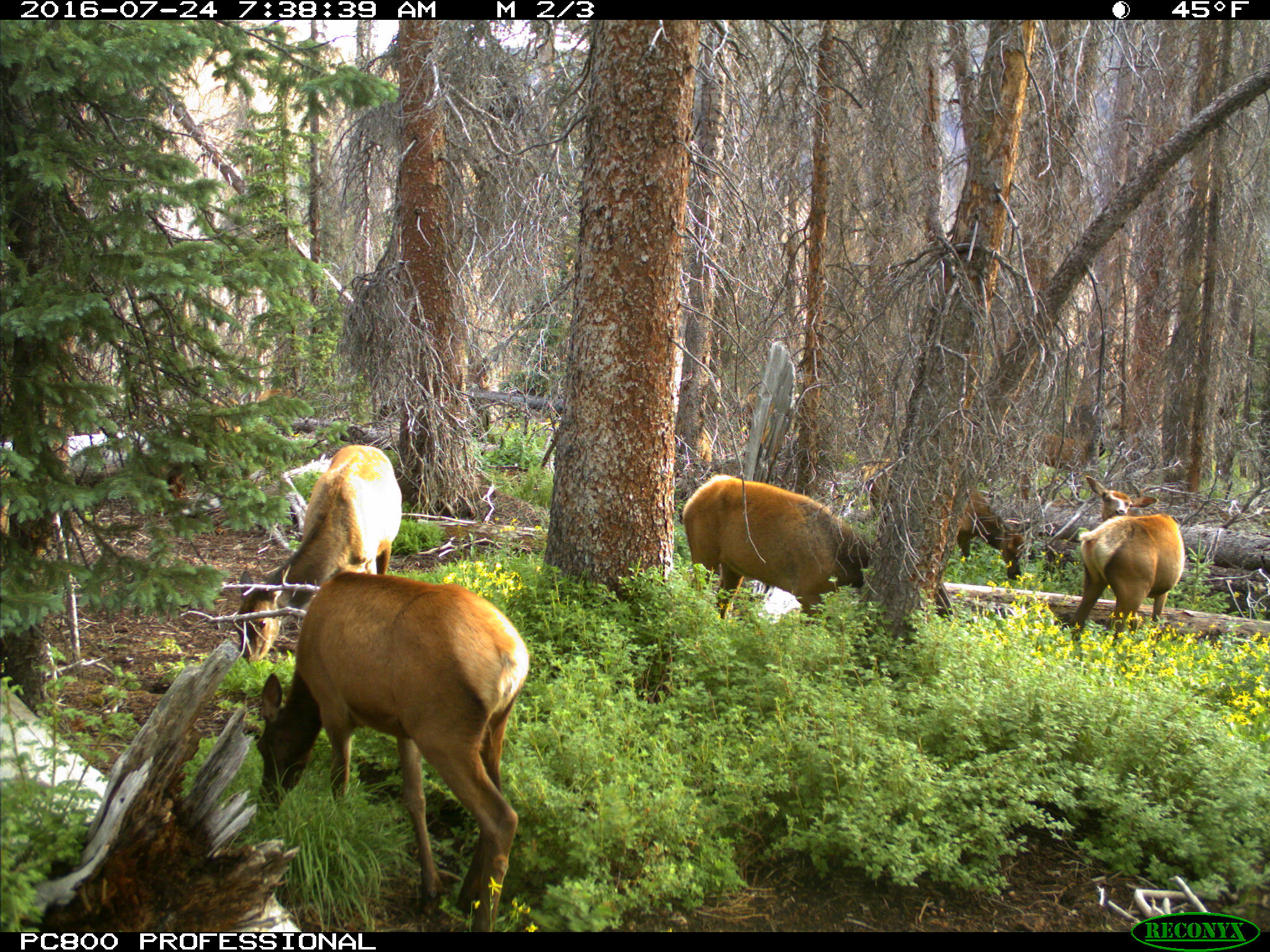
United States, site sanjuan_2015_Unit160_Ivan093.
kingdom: Animalia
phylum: Chordata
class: Mammalia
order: Artiodactyla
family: Cervidae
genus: Cervus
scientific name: Cervus elaphus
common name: red deer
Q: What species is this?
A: Cervus elaphus (red deer).